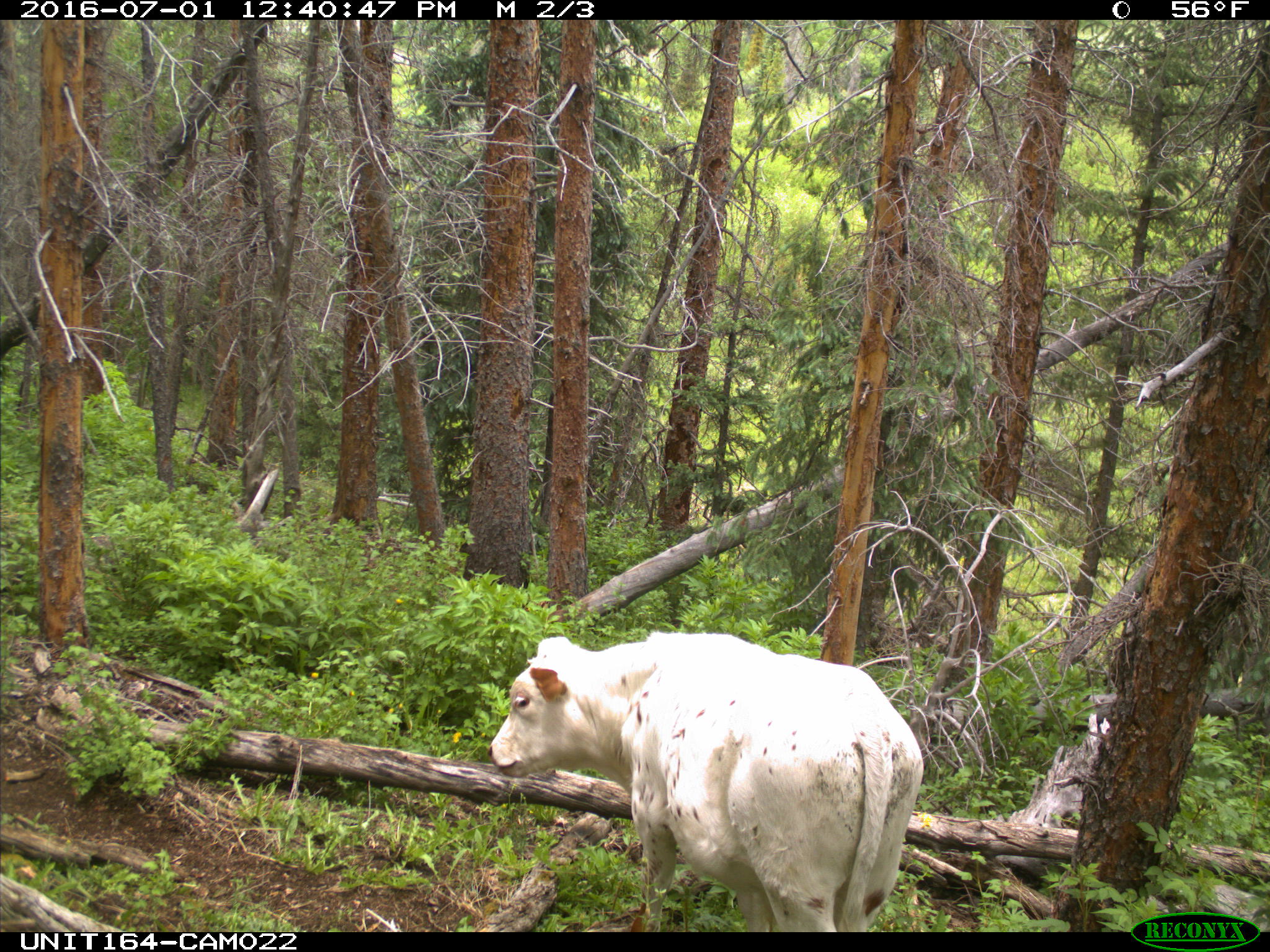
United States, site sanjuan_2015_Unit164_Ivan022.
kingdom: Animalia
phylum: Chordata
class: Mammalia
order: Artiodactyla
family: Bovidae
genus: Bos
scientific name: Bos taurus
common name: domestic cow